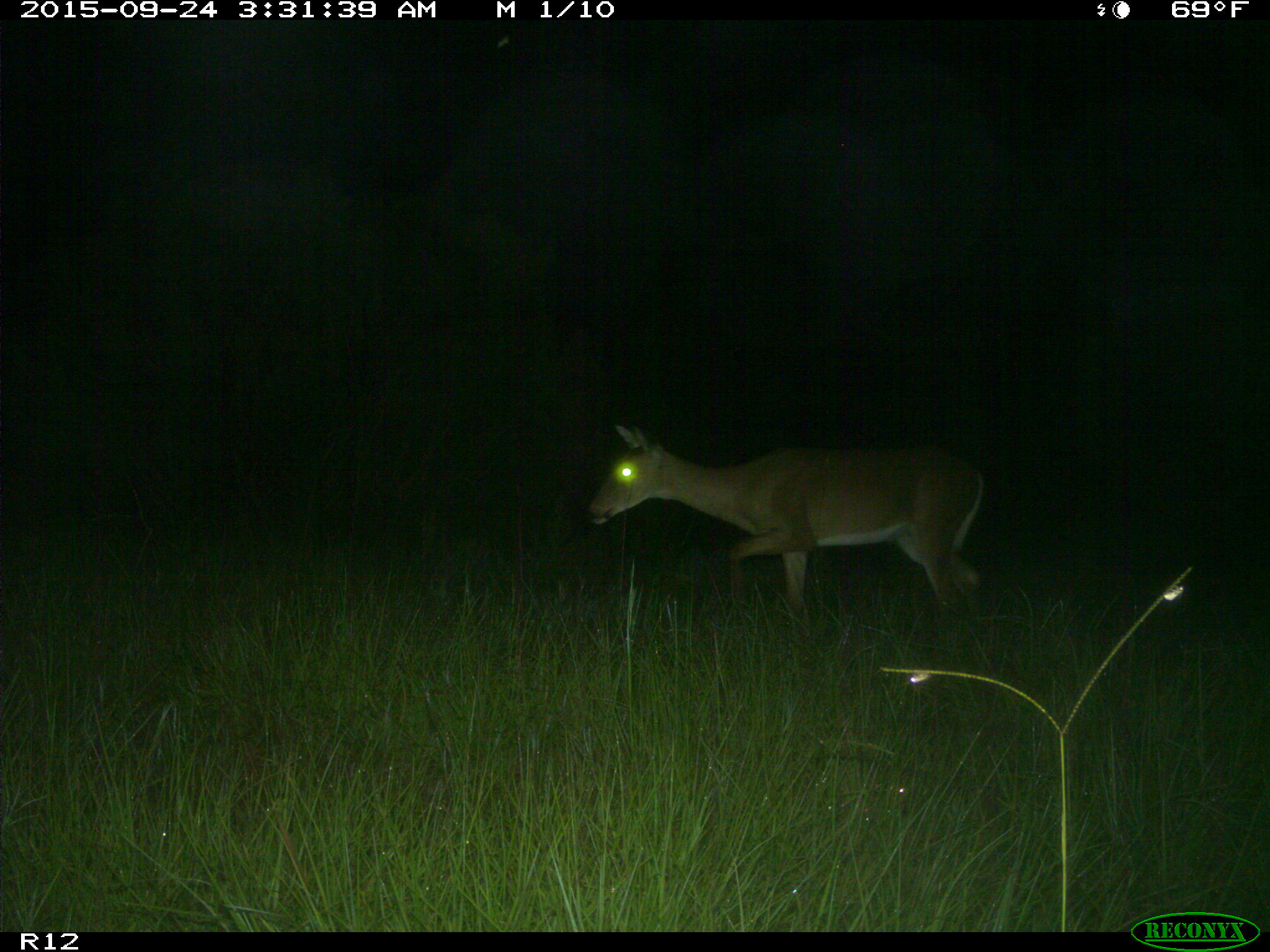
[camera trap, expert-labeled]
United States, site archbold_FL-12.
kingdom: Animalia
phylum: Chordata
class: Mammalia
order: Artiodactyla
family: Cervidae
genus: Odocoileus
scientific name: Odocoileus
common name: deer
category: unidentified deer